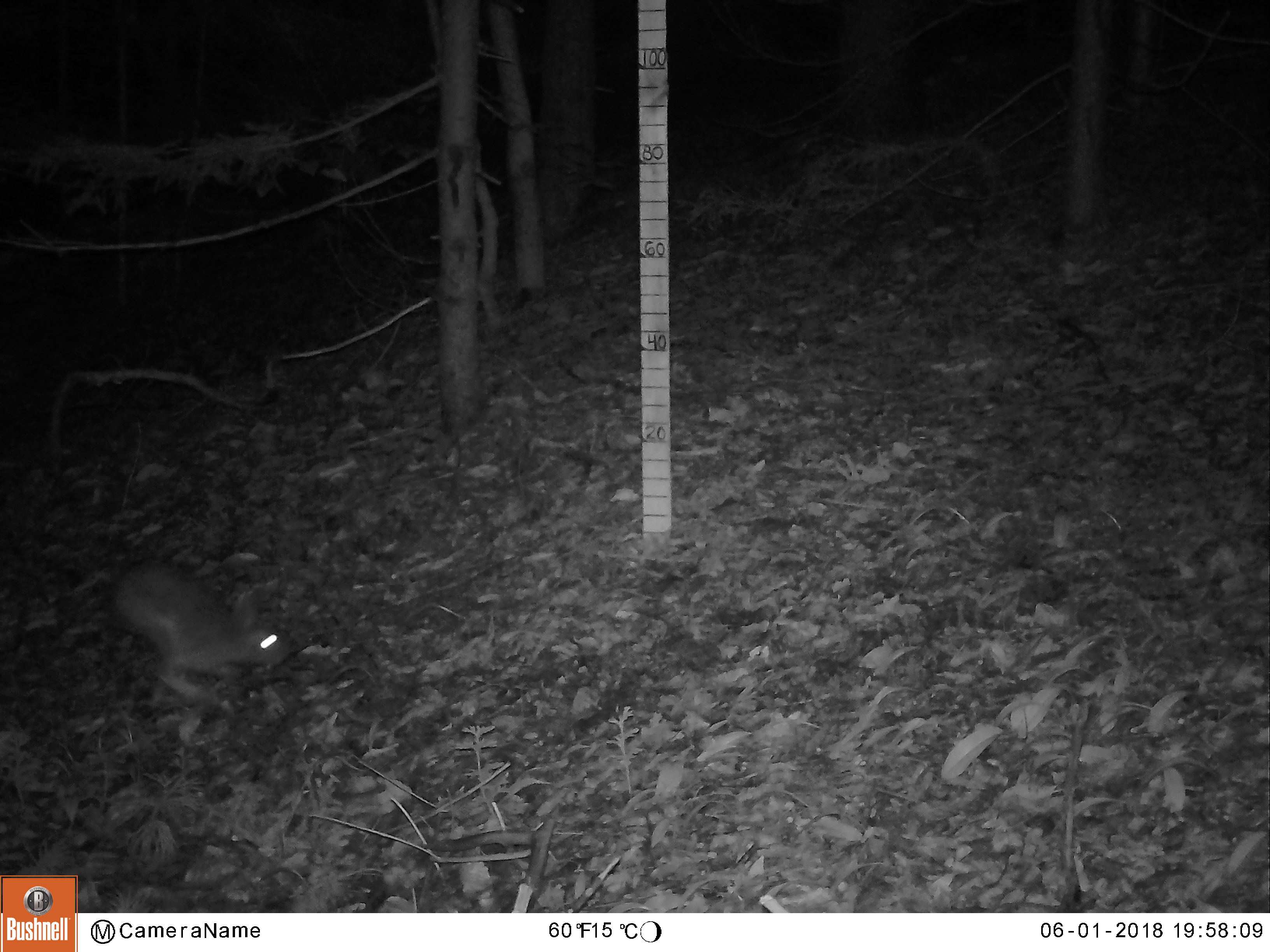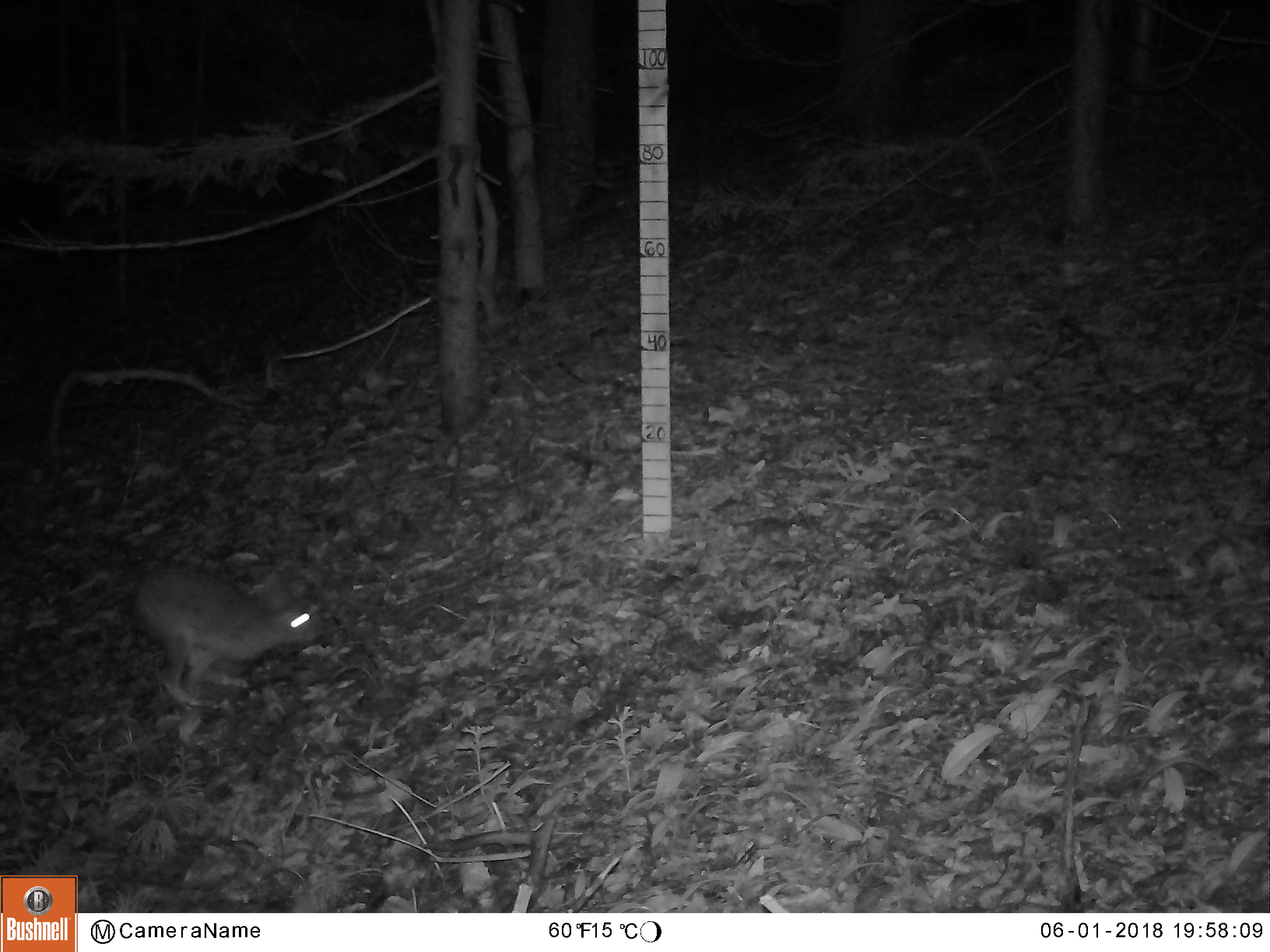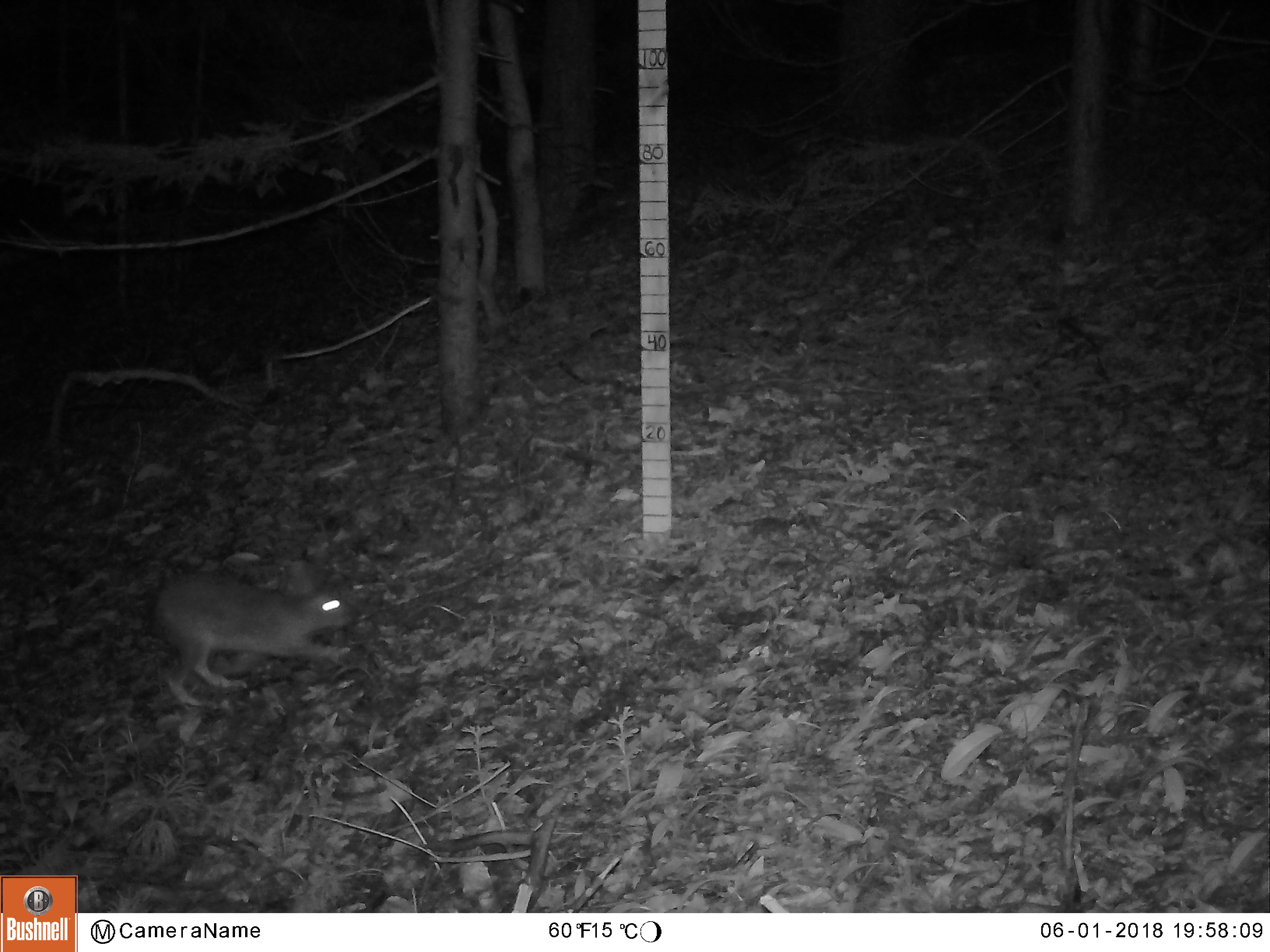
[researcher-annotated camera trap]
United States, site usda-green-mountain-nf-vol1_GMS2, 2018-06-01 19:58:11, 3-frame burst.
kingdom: Animalia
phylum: Chordata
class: Mammalia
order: Lagomorpha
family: Leporidae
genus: Lepus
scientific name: Lepus americanus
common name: snowshoe hare